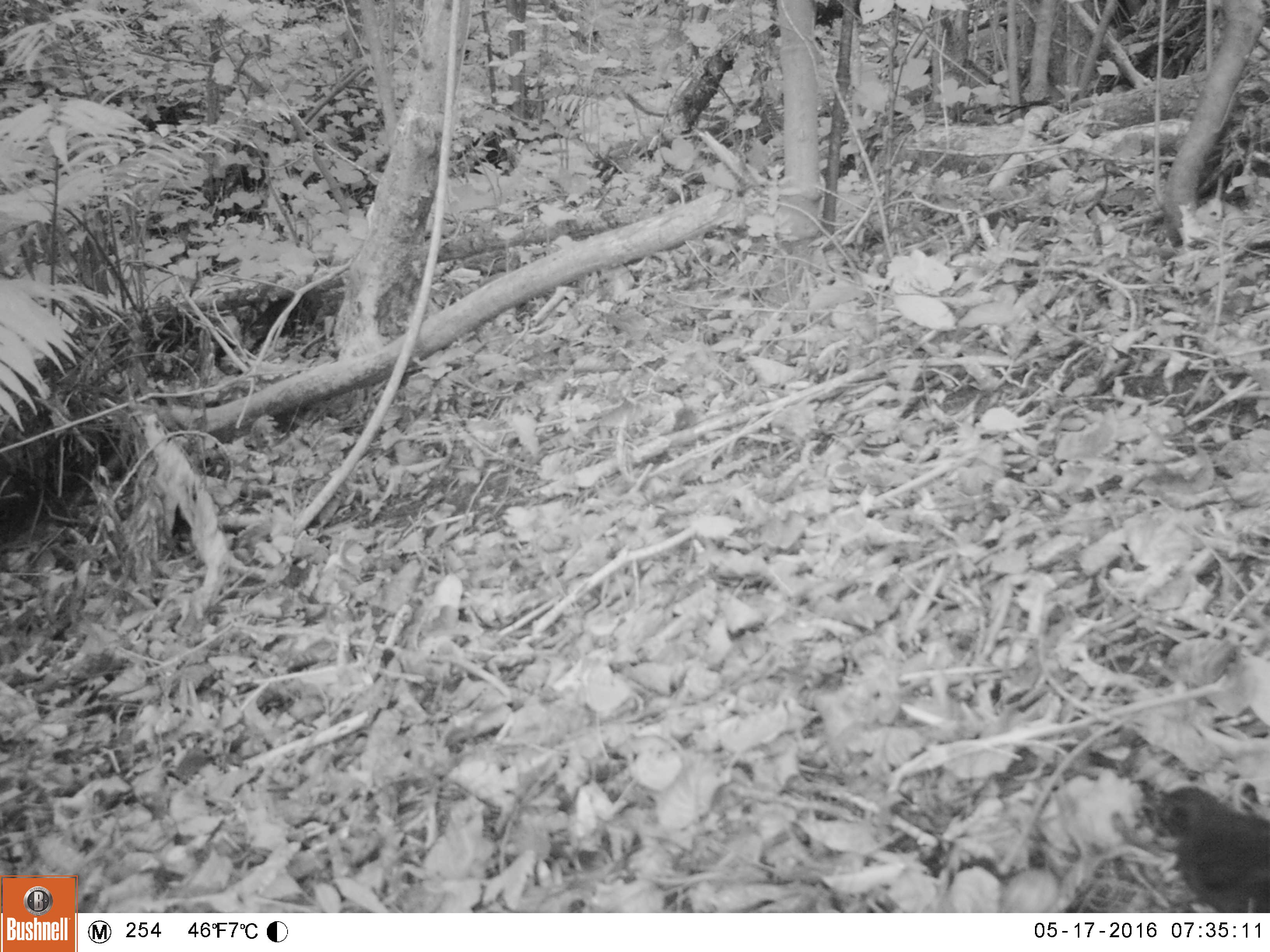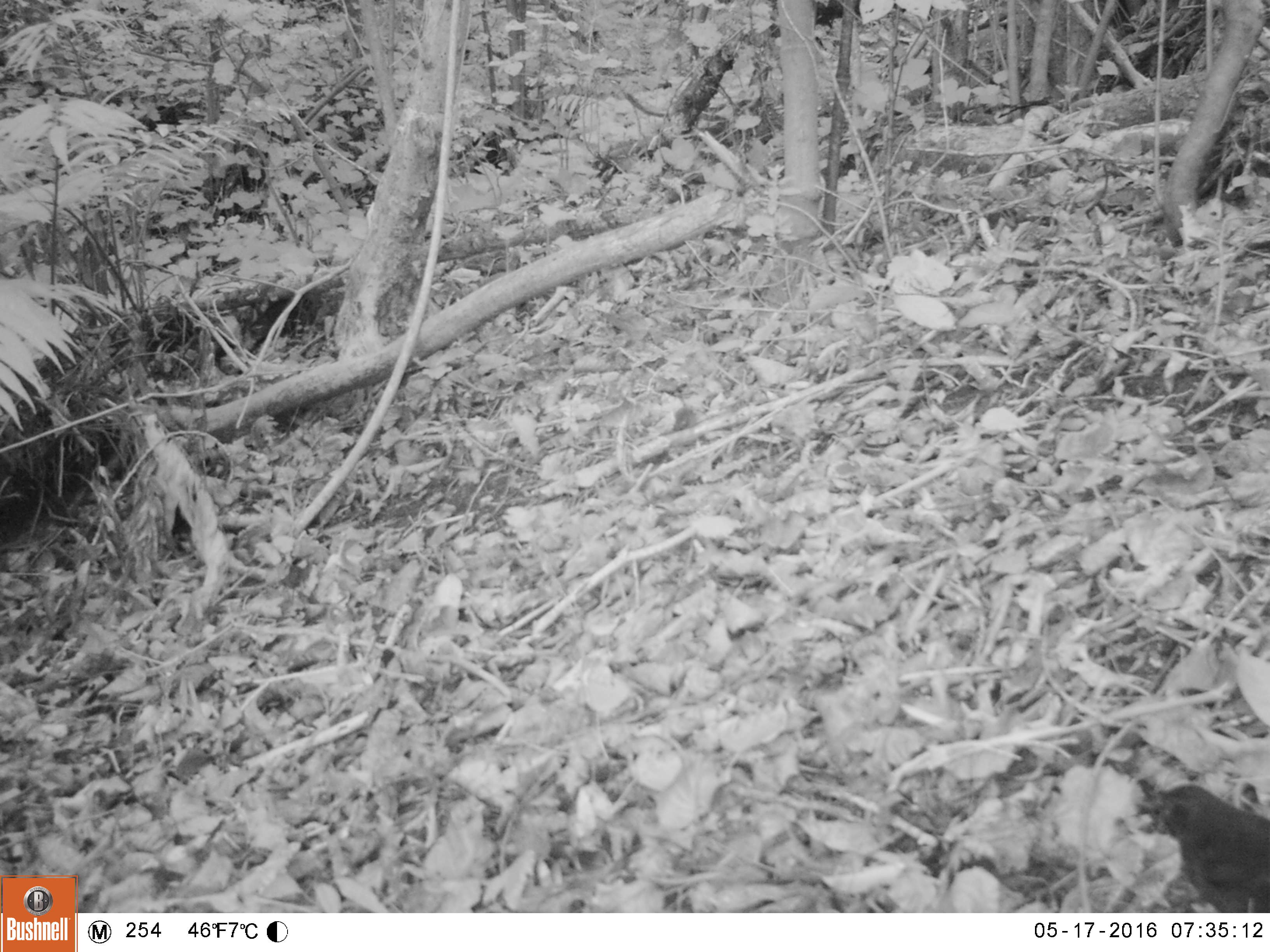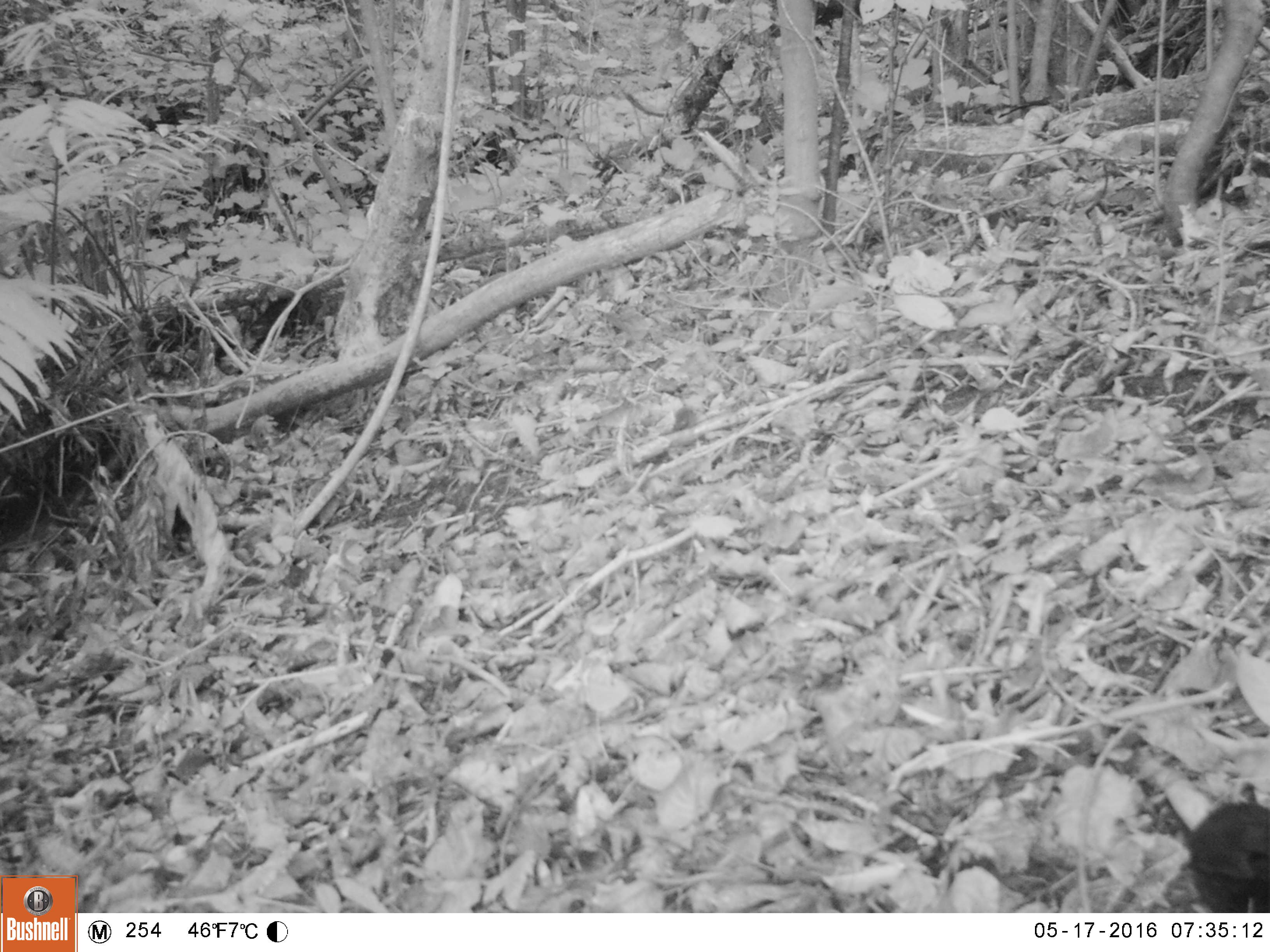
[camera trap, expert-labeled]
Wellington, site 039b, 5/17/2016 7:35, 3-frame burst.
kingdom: Animalia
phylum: Chordata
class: Aves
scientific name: Aves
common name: bird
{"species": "bird (Aves)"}